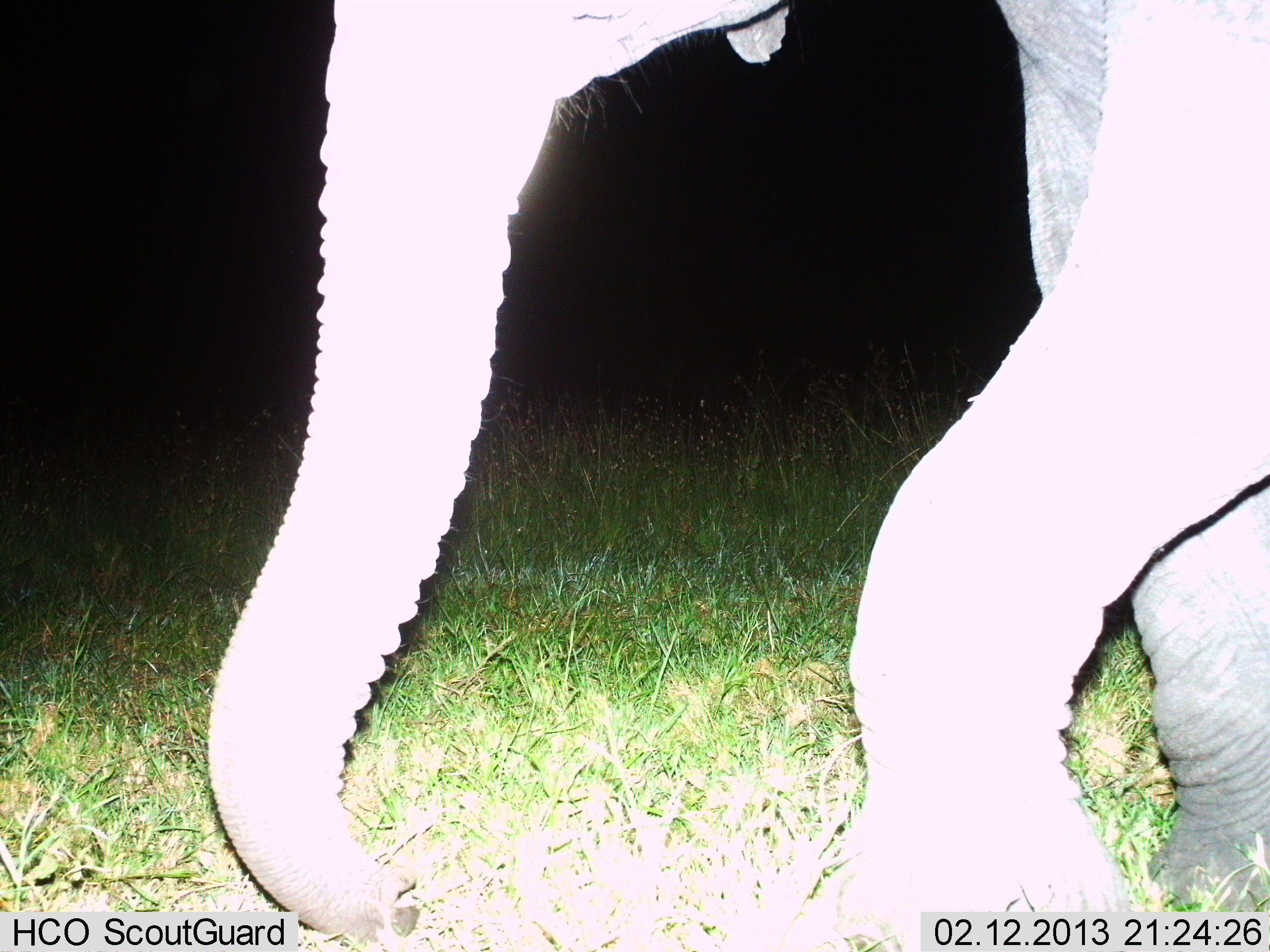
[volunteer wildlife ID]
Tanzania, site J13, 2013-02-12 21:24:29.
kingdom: Animalia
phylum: Chordata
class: Mammalia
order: Proboscidea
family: Elephantidae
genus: Loxodonta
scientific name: Loxodonta africana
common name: african bush elephant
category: elephant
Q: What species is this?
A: Elephant (african bush elephant) (Loxodonta africana).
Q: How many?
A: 1.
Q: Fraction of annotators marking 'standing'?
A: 9%.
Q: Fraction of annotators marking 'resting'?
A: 0%.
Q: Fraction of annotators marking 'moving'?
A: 86%.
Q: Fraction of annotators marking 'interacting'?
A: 0%.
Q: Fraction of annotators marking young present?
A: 0%.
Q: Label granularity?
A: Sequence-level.